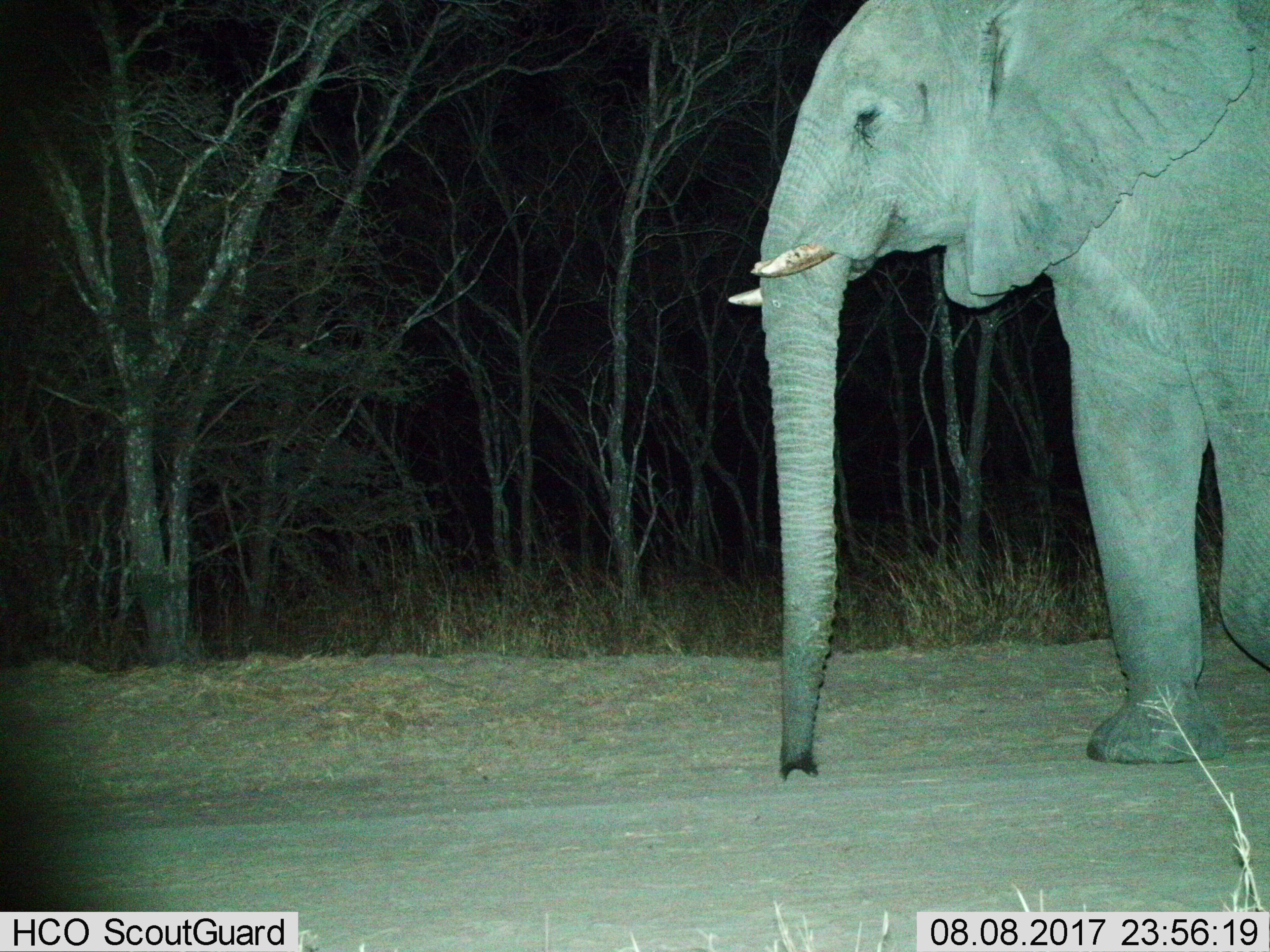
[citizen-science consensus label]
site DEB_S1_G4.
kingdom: Animalia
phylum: Chordata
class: Mammalia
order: Proboscidea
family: Elephantidae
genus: Loxodonta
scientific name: Loxodonta africana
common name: african bush elephant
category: elephant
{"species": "elephant (african bush elephant) (Loxodonta africana)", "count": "1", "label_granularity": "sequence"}